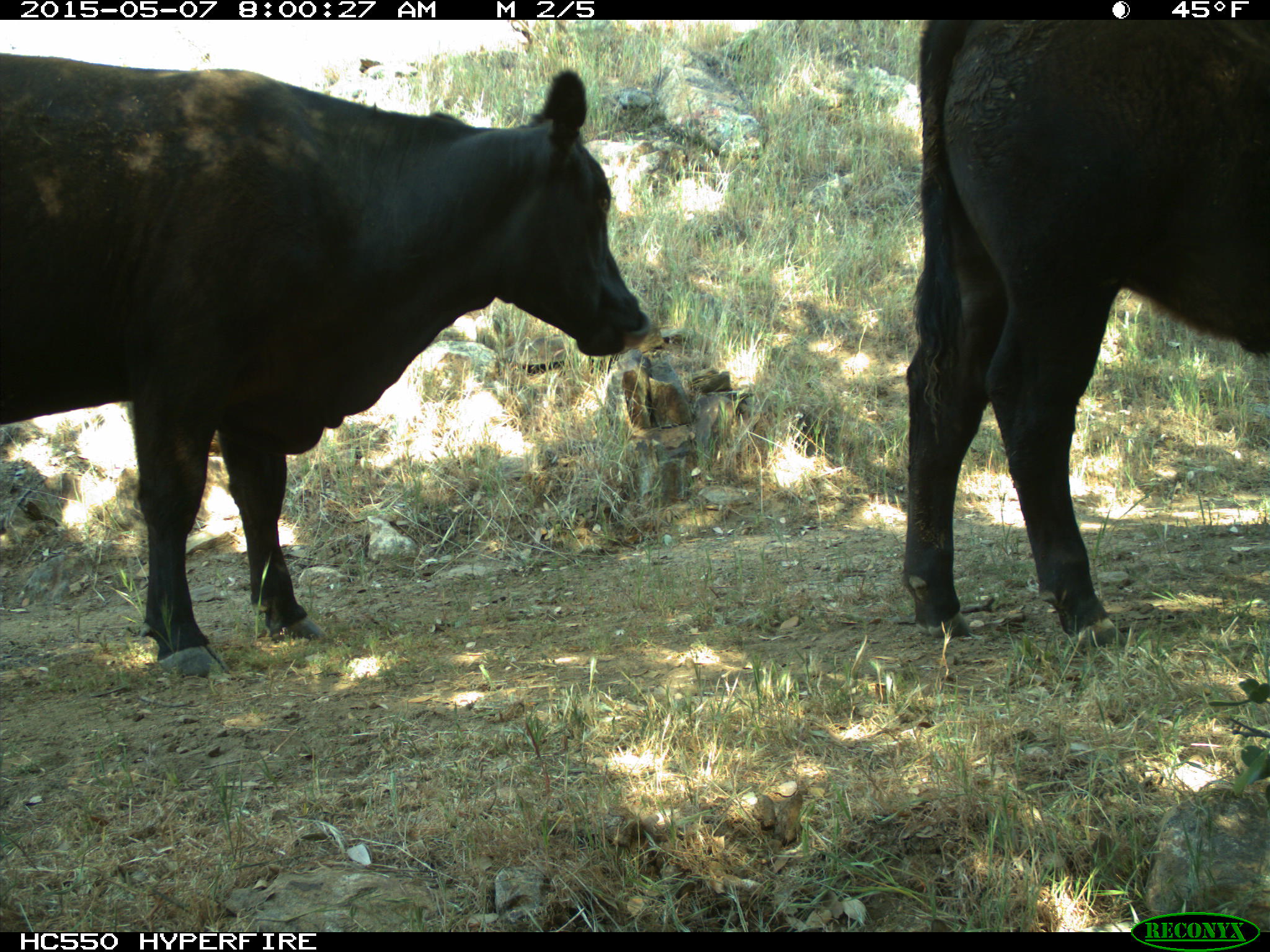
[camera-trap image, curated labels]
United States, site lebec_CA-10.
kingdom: Animalia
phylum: Chordata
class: Mammalia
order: Artiodactyla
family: Bovidae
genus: Bos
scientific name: Bos taurus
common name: domestic cow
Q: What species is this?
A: Bos taurus (domestic cow).